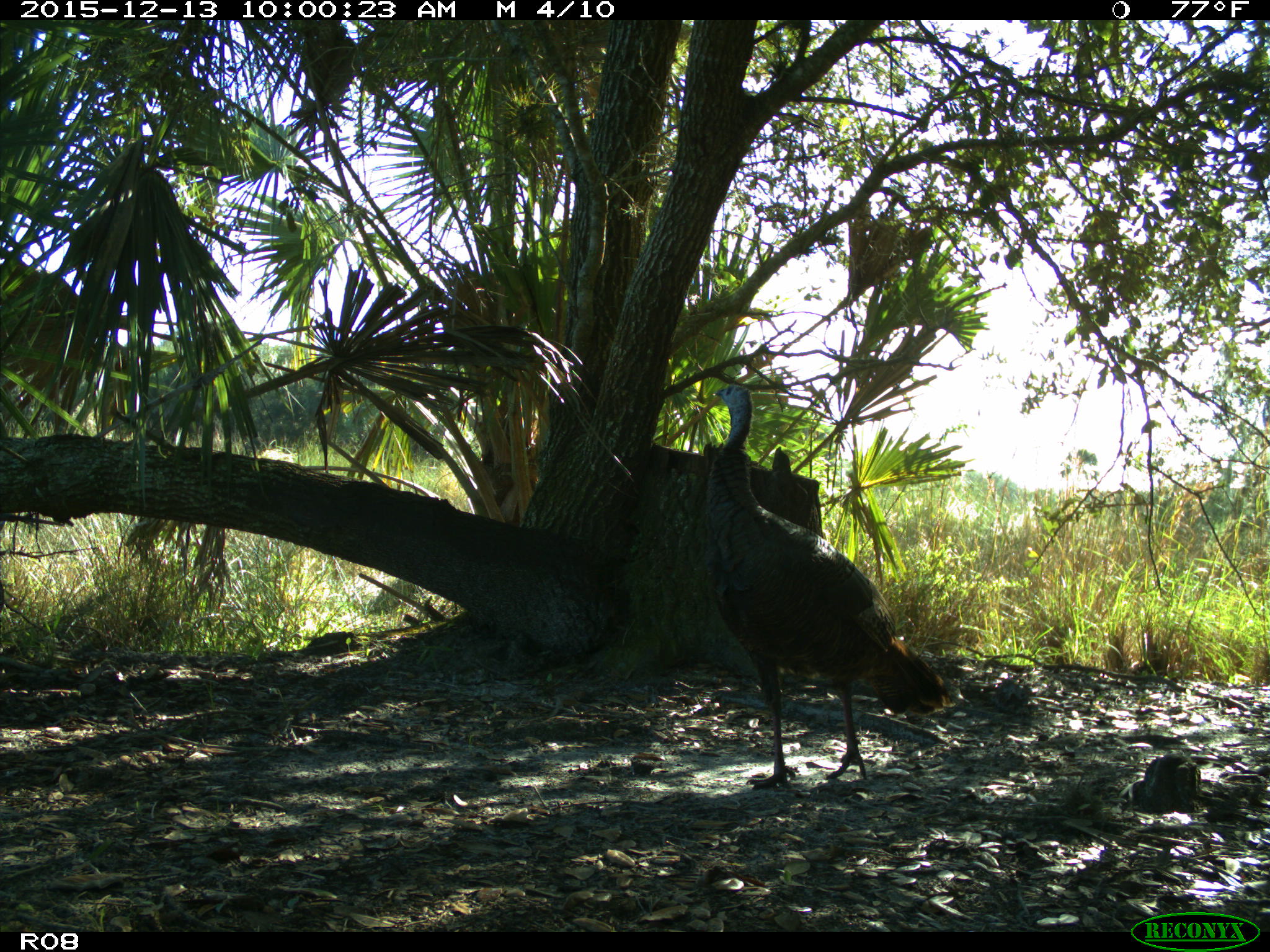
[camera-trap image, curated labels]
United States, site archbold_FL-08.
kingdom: Animalia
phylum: Chordata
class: Aves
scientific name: Aves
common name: birds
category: unidentified bird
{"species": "unidentified bird (birds) (Aves)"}